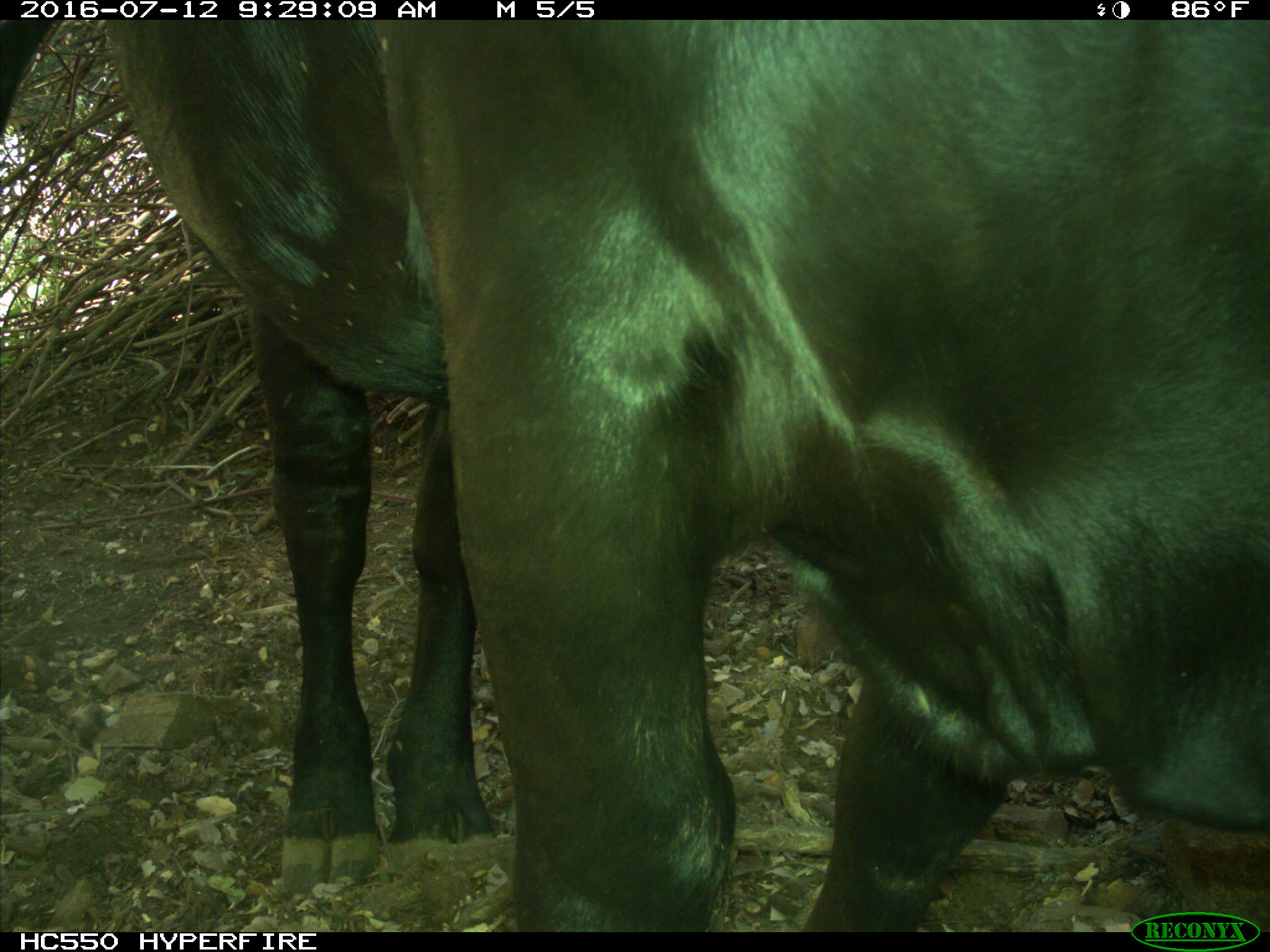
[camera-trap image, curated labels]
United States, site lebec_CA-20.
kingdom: Animalia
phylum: Chordata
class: Mammalia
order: Artiodactyla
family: Bovidae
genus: Bos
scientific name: Bos taurus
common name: domestic cow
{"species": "Bos taurus (domestic cow)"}